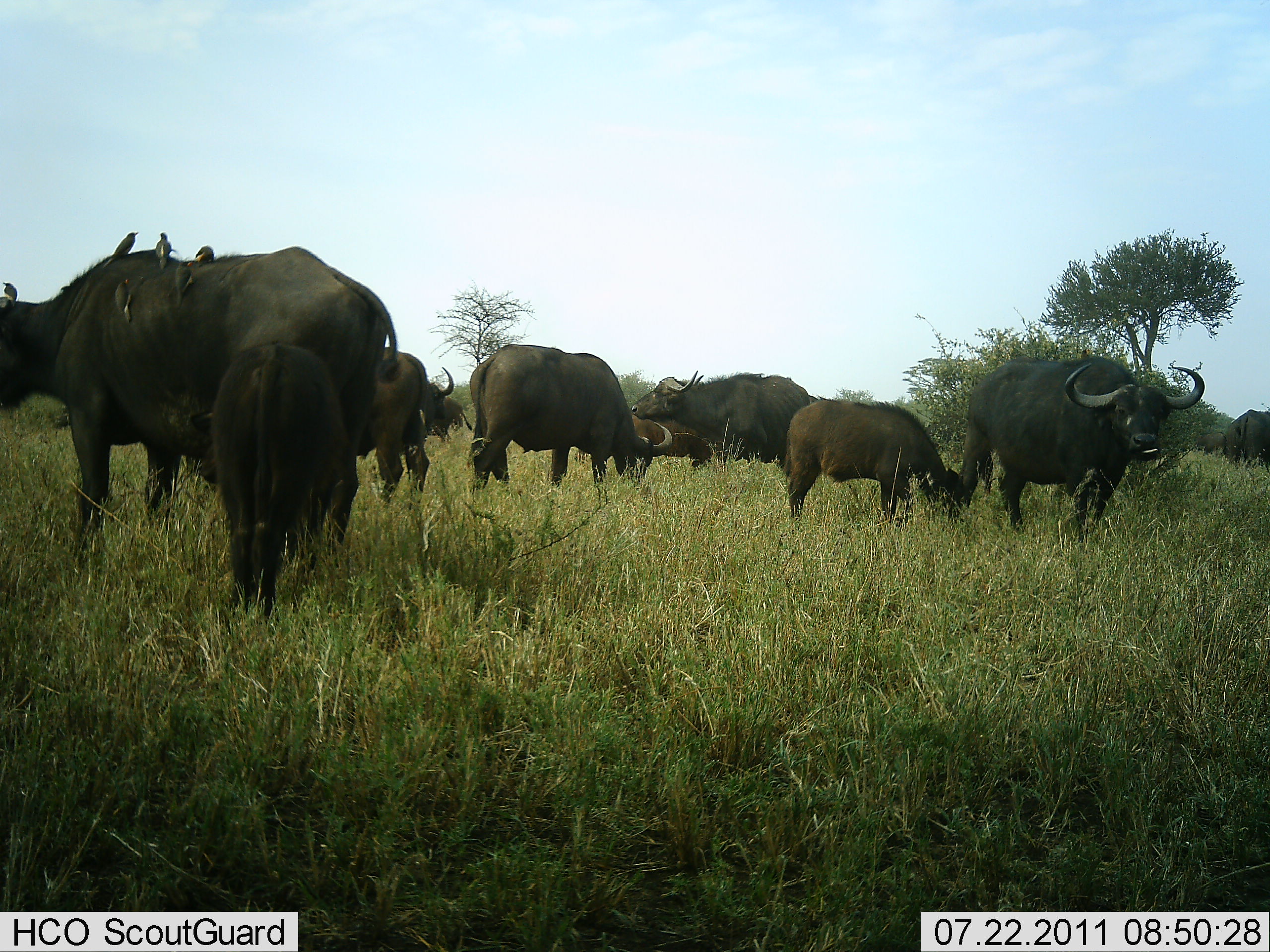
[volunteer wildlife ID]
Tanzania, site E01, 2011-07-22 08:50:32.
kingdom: Animalia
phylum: Chordata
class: Mammalia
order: Artiodactyla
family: Bovidae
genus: Syncerus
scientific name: Syncerus caffer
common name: cape buffalo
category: buffalo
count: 10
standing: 82%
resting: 6%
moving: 12%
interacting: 0%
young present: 88%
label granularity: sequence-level